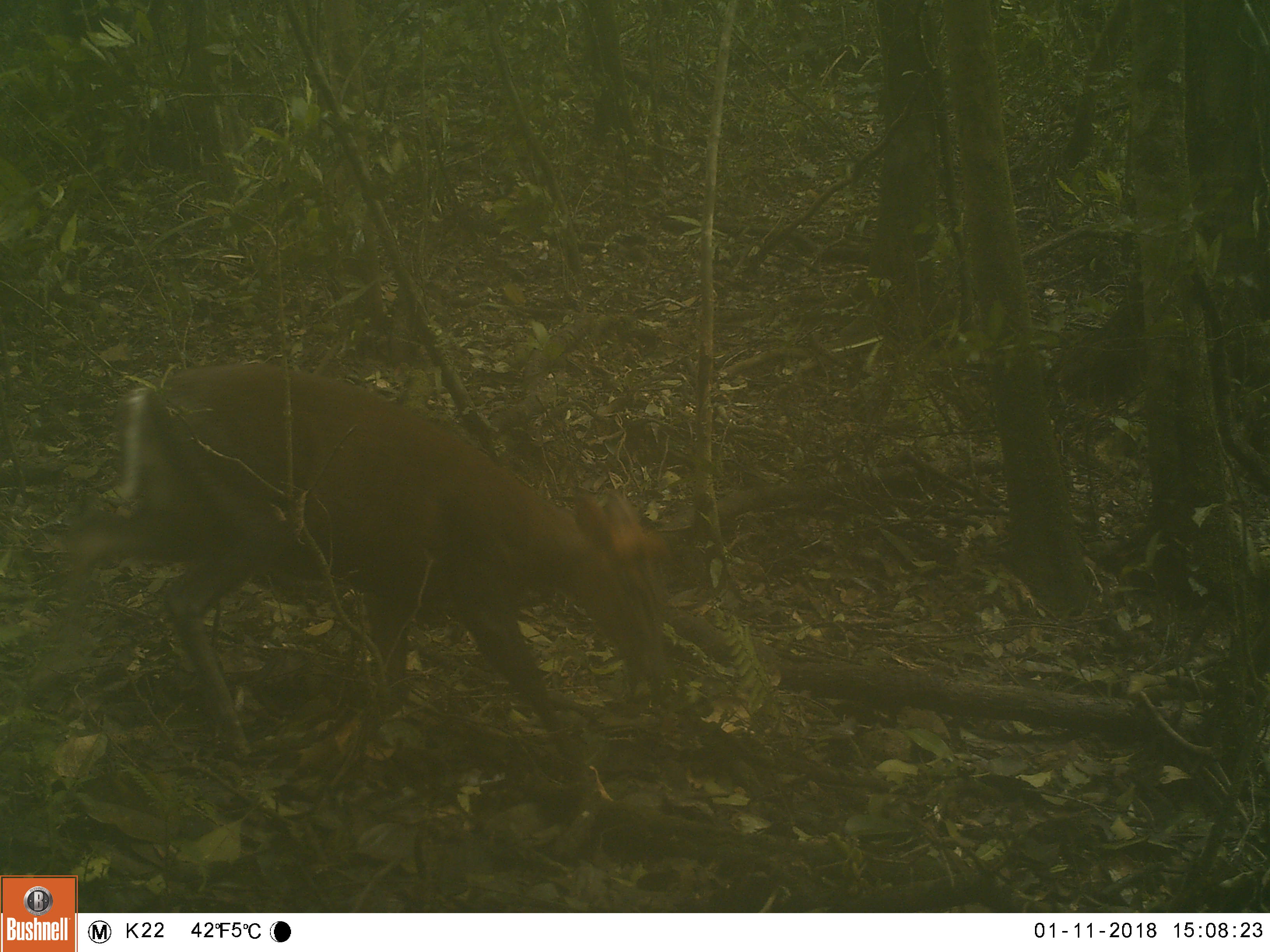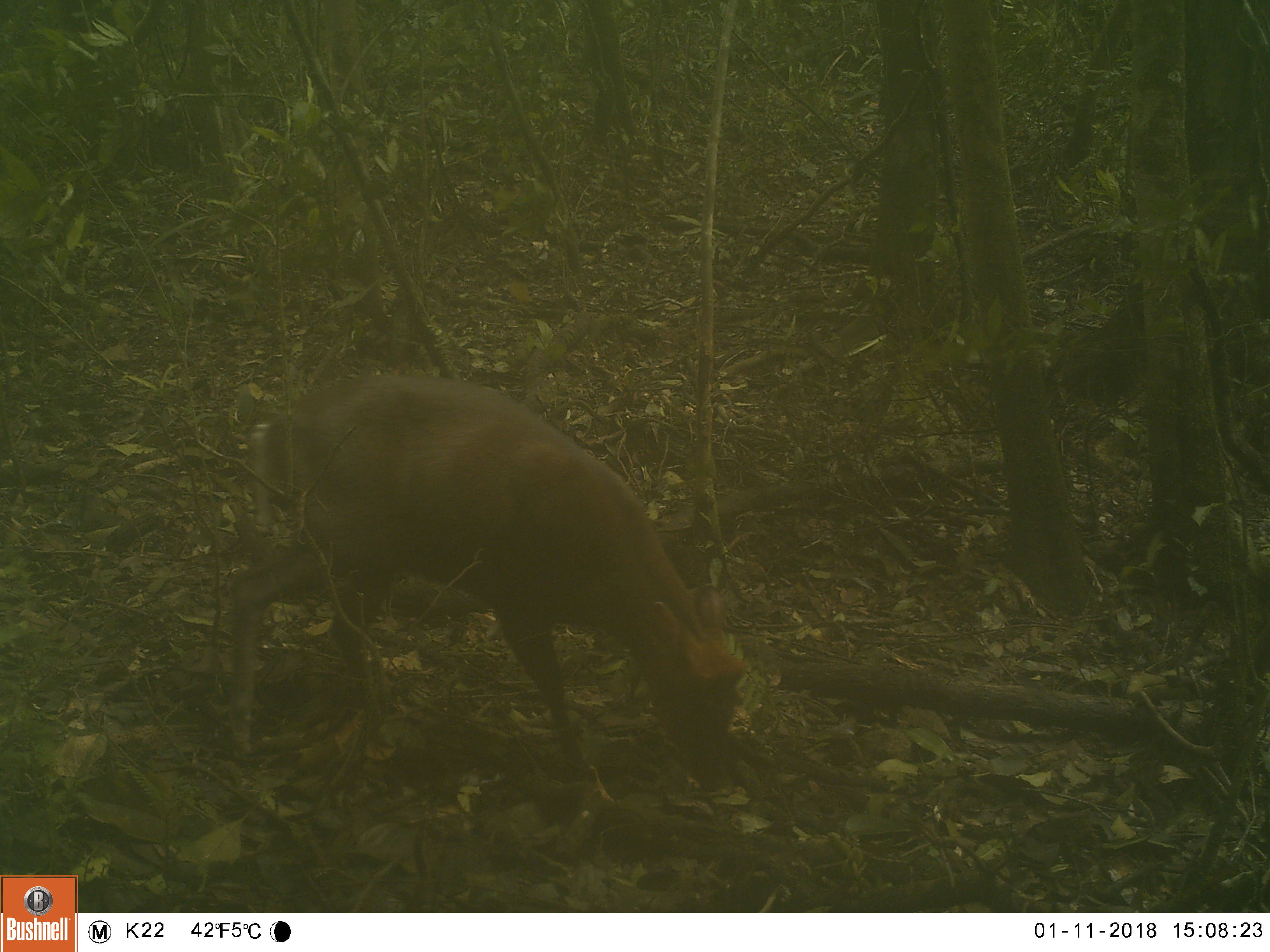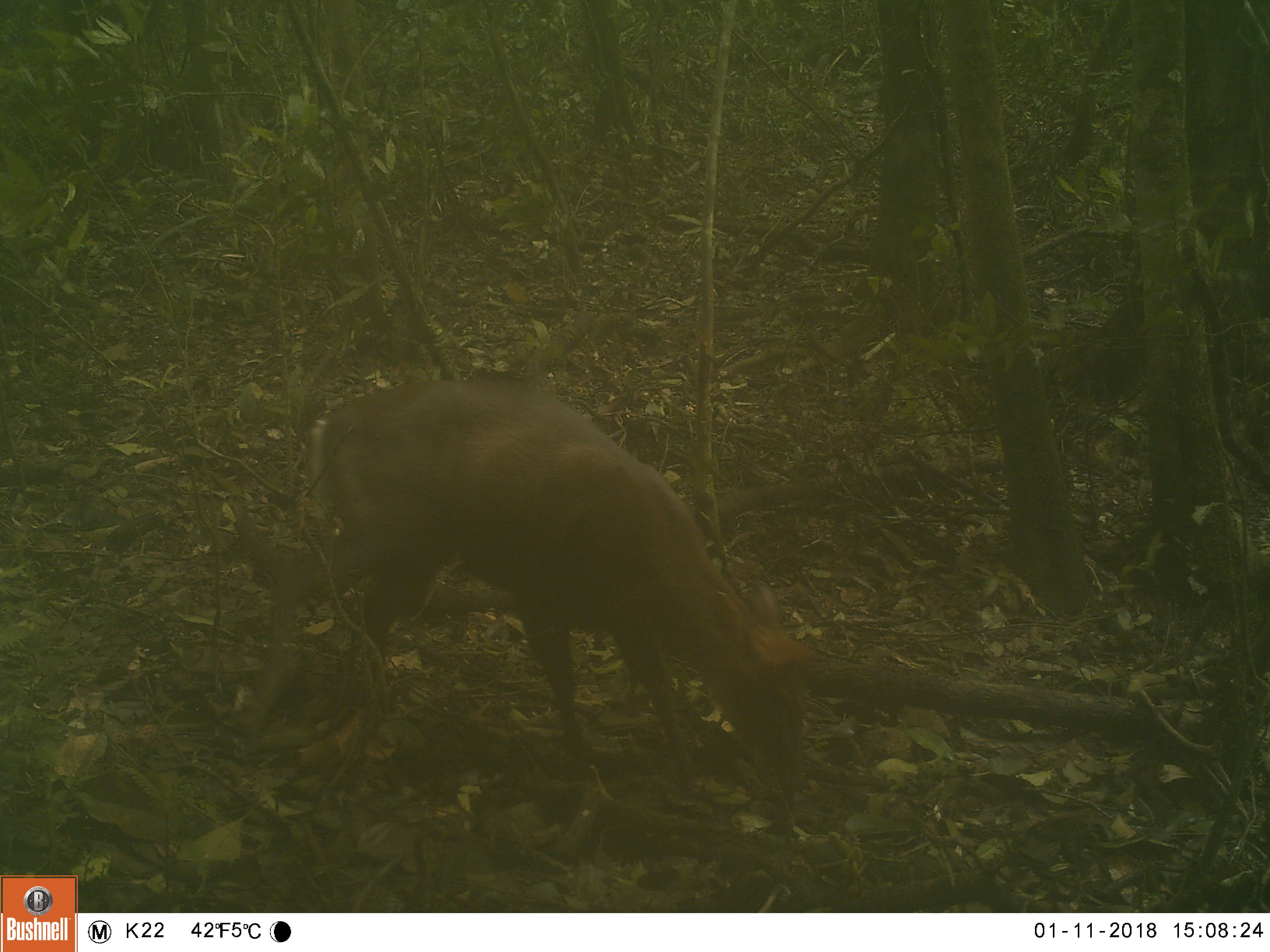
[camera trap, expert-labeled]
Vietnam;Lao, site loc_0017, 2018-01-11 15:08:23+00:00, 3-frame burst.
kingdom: Animalia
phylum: Chordata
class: Mammalia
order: Artiodactyla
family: Cervidae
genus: Muntiacus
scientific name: Muntiacus rooseveltorum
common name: roosevelt's muntjac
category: roosevelts muntjac group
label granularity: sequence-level